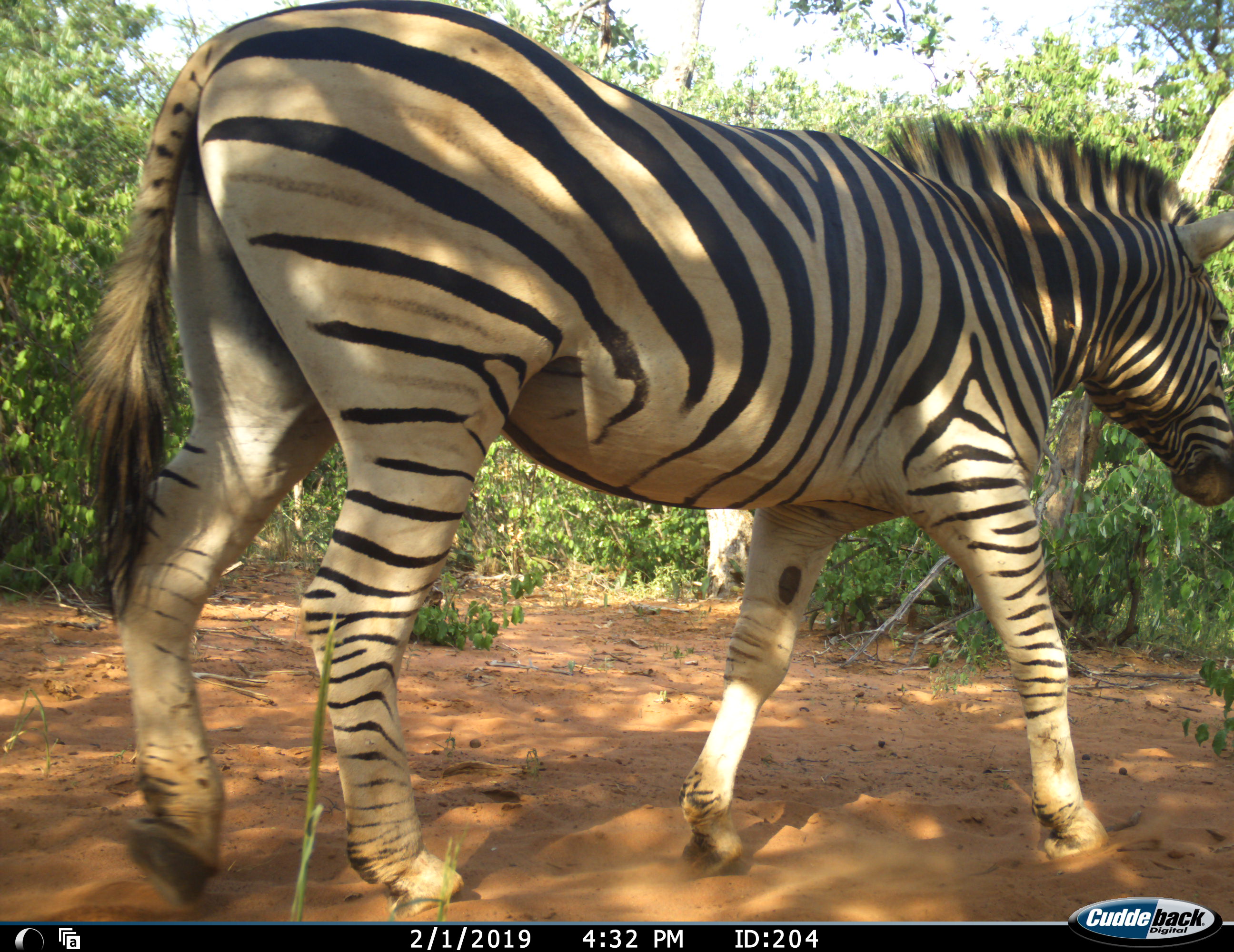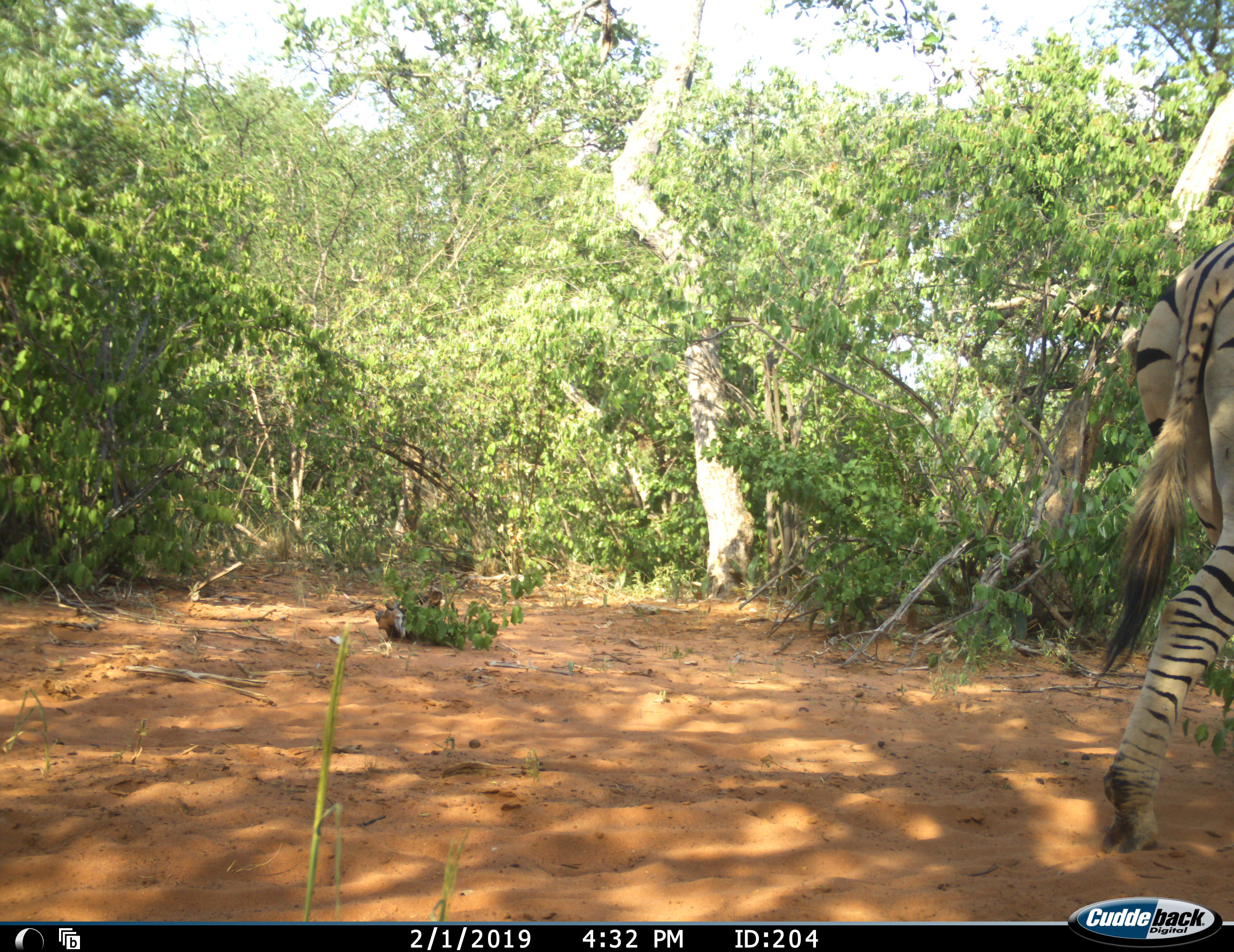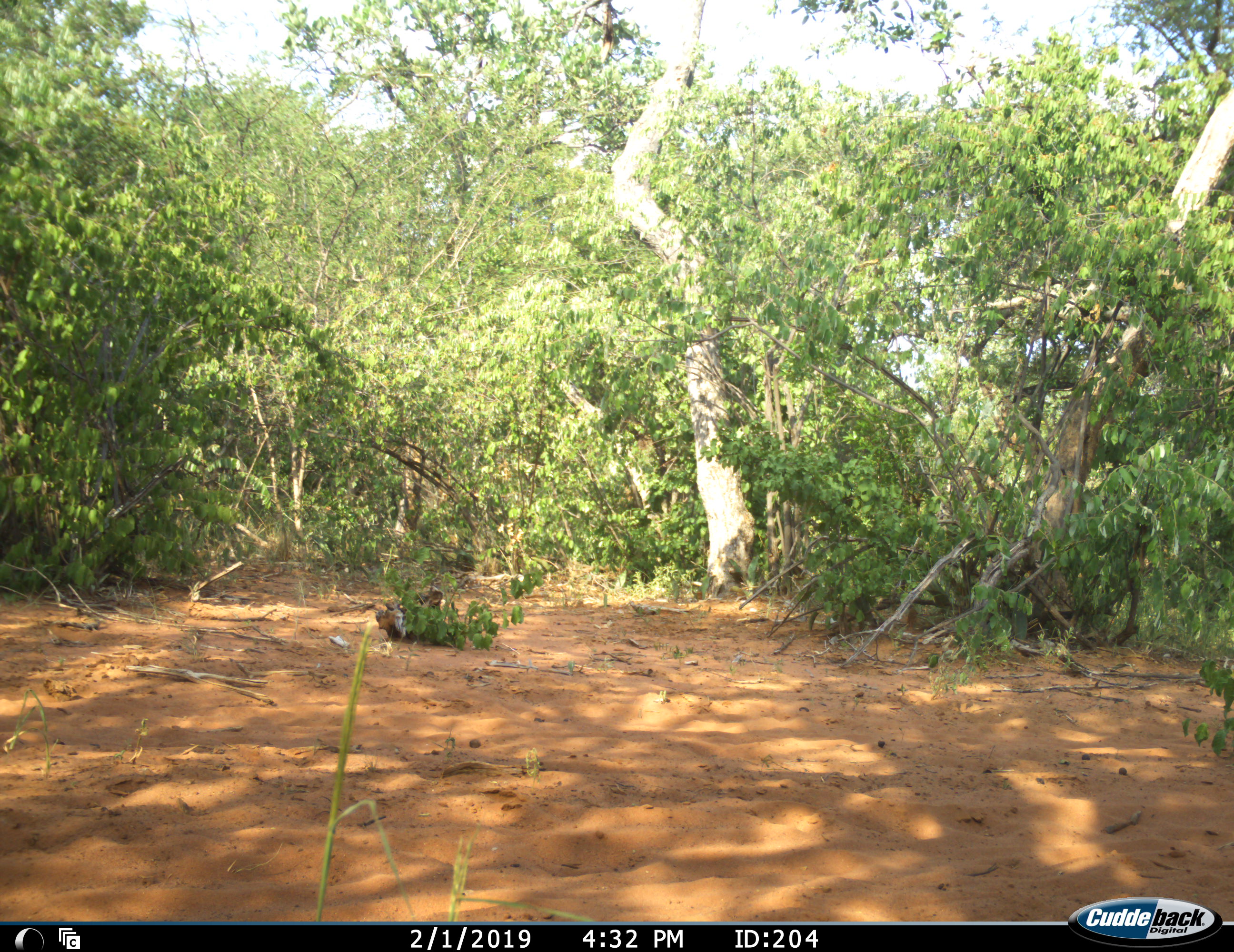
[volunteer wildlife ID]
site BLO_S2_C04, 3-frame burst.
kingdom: Animalia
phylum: Chordata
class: Mammalia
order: Perissodactyla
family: Equidae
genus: Equus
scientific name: Equus quagga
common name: plains zebra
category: zebraplains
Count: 1.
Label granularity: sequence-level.